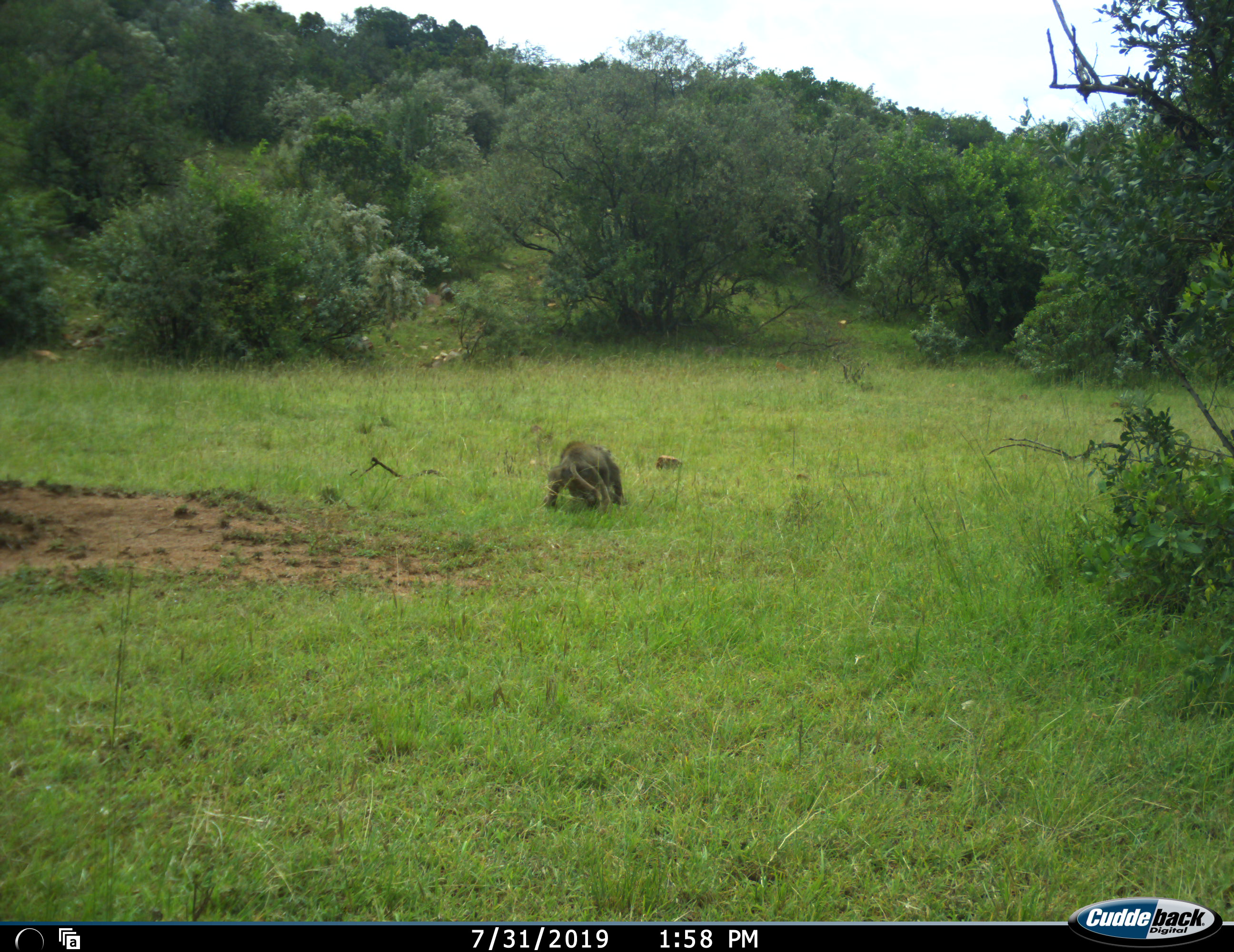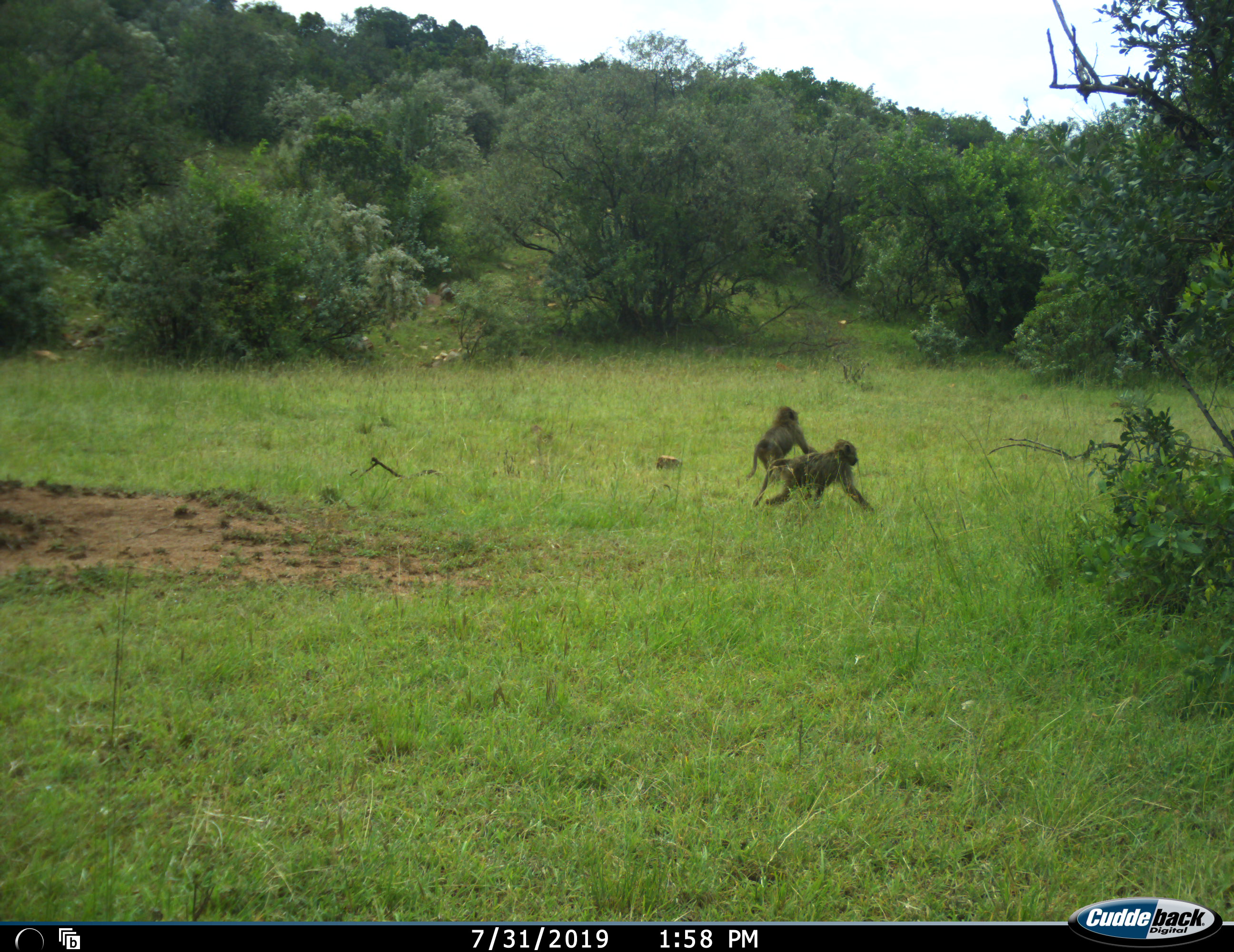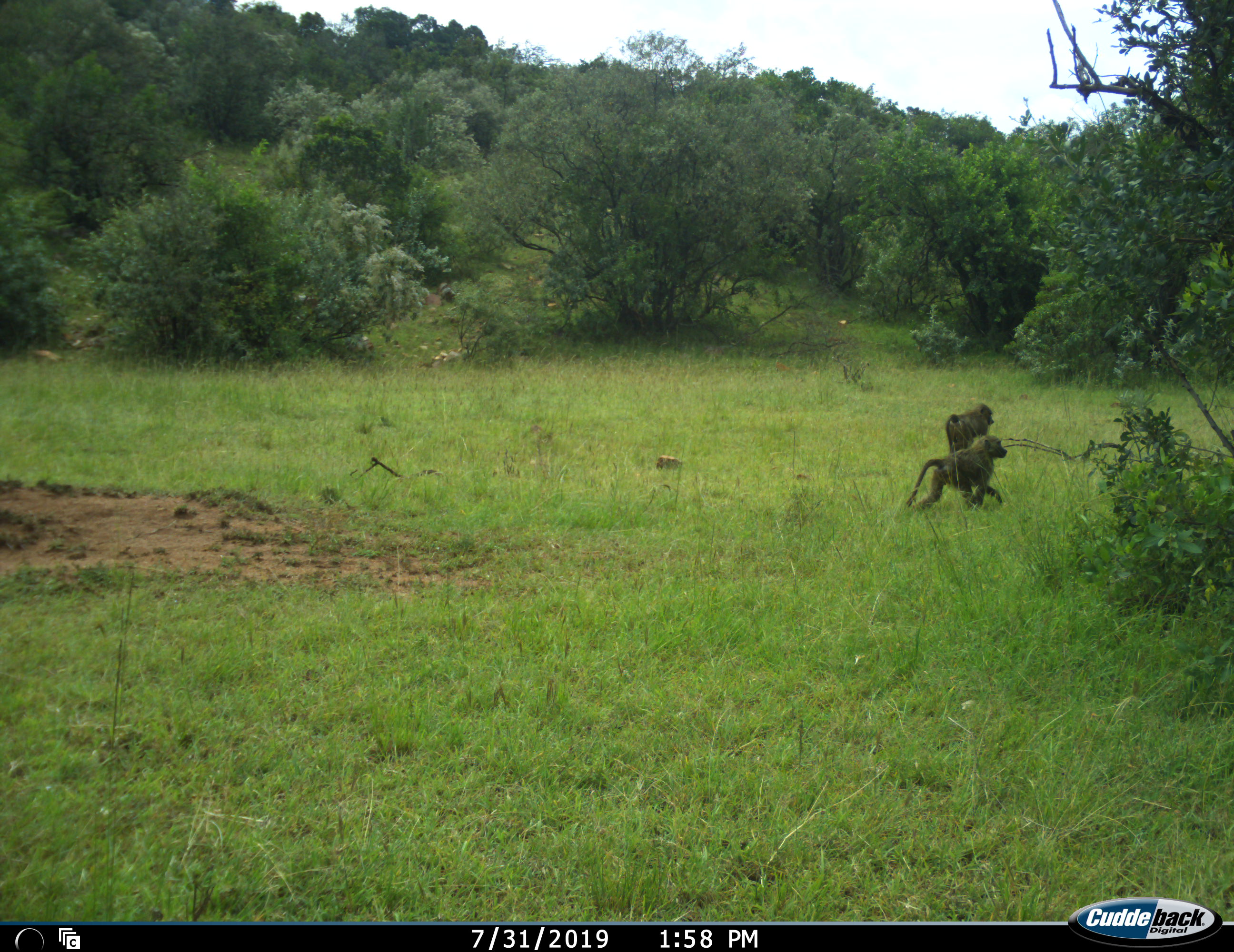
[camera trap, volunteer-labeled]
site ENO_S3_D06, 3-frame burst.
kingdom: Animalia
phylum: Chordata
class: Mammalia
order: Primates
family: Cercopithecidae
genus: Papio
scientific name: Papio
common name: baboon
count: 2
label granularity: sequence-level